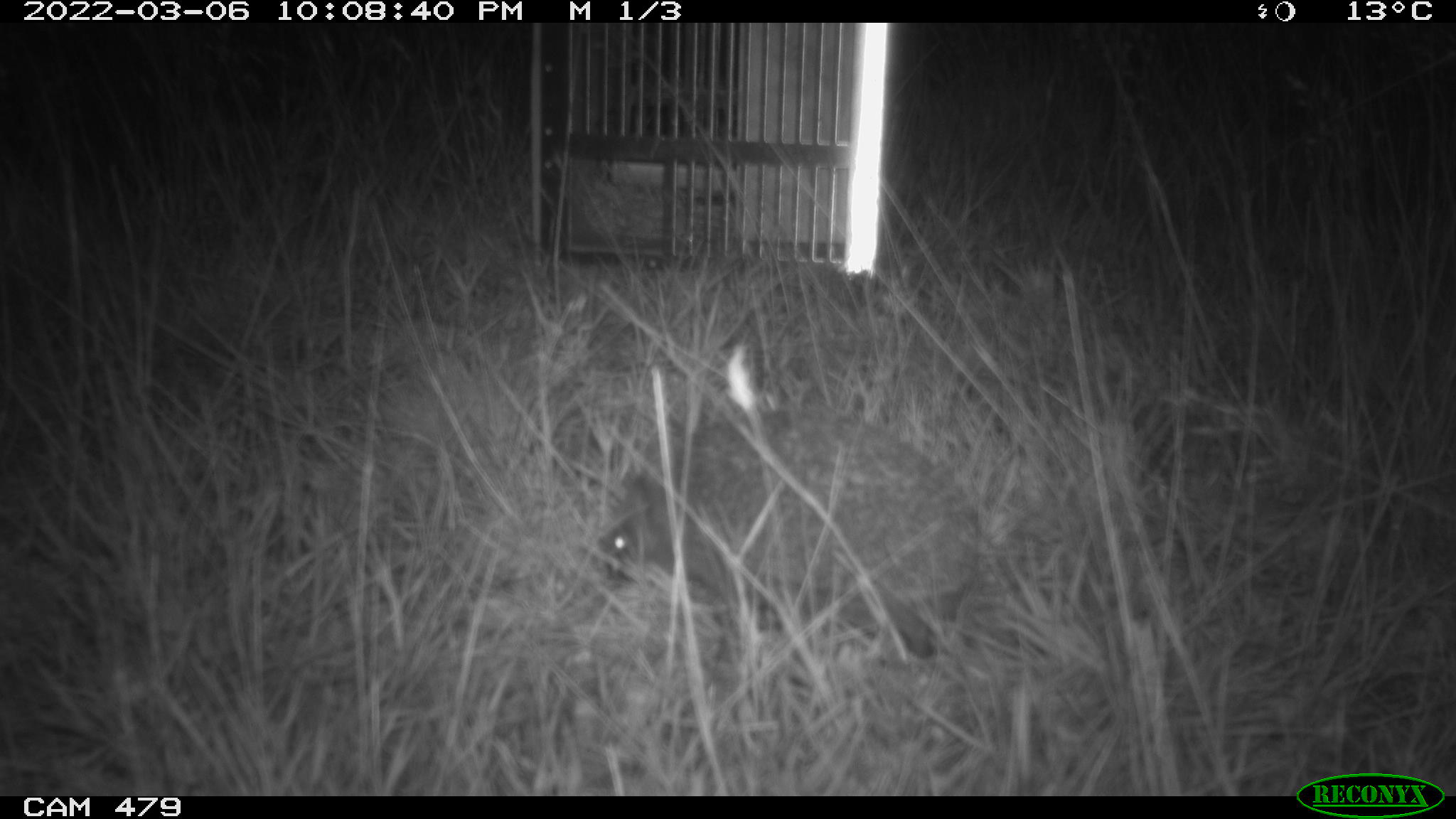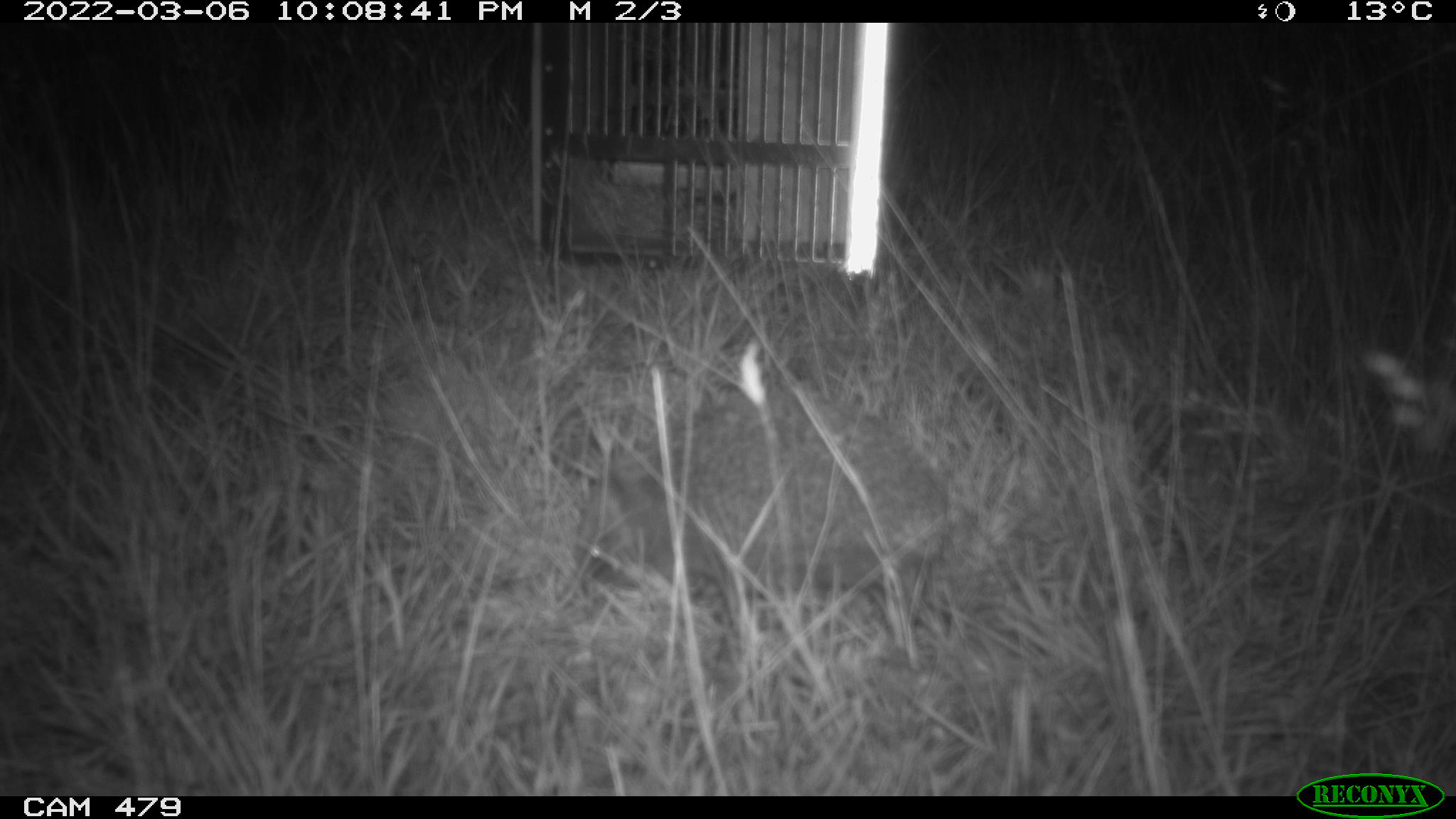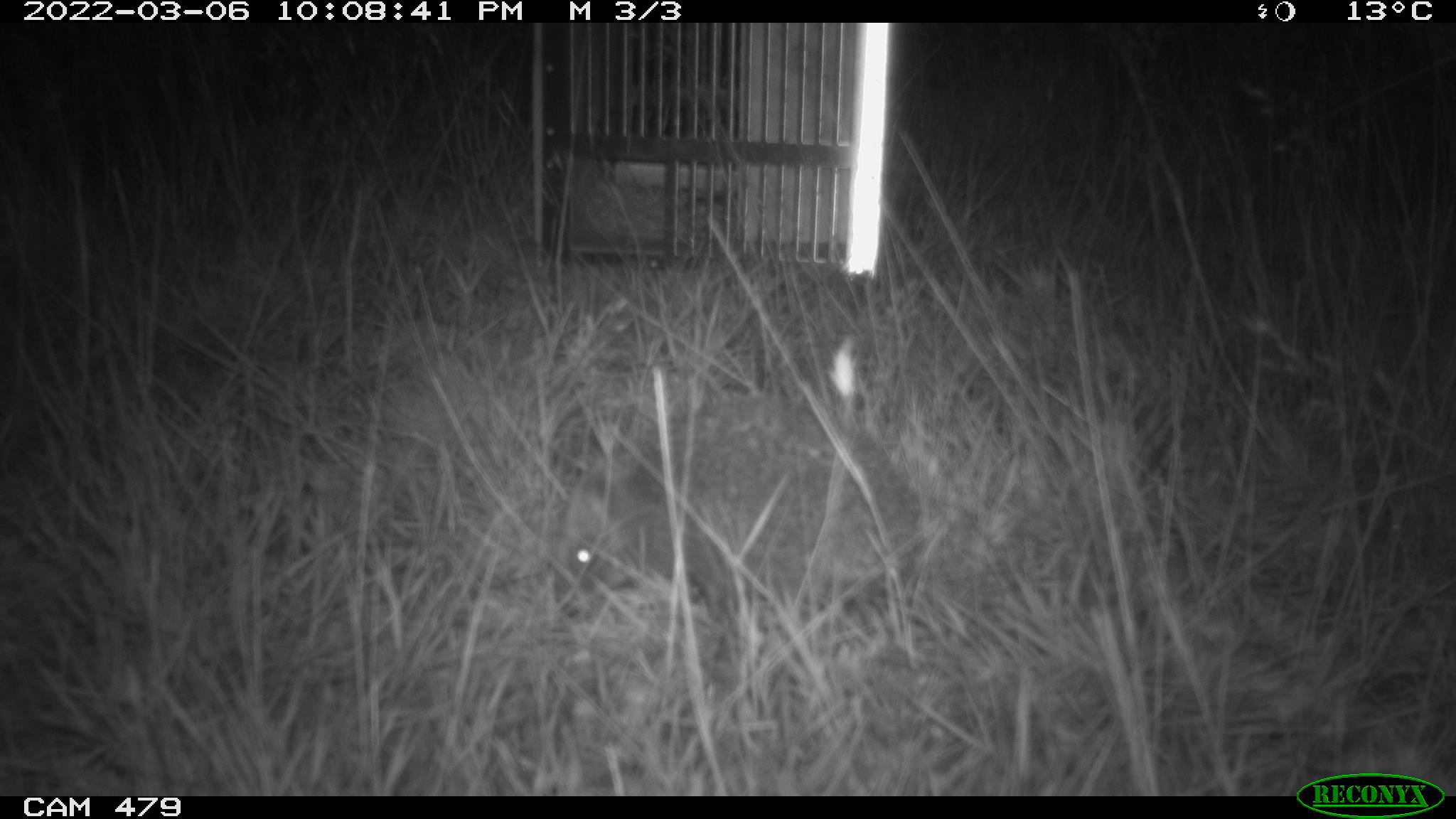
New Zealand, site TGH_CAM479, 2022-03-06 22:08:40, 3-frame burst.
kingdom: Animalia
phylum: Chordata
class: Mammalia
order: Eulipotyphla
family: Erinaceidae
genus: Erinaceus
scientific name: Erinaceus europaeus europaeus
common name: european hedgehog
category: hedgehog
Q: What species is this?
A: Hedgehog (european hedgehog) (Erinaceus europaeus europaeus).